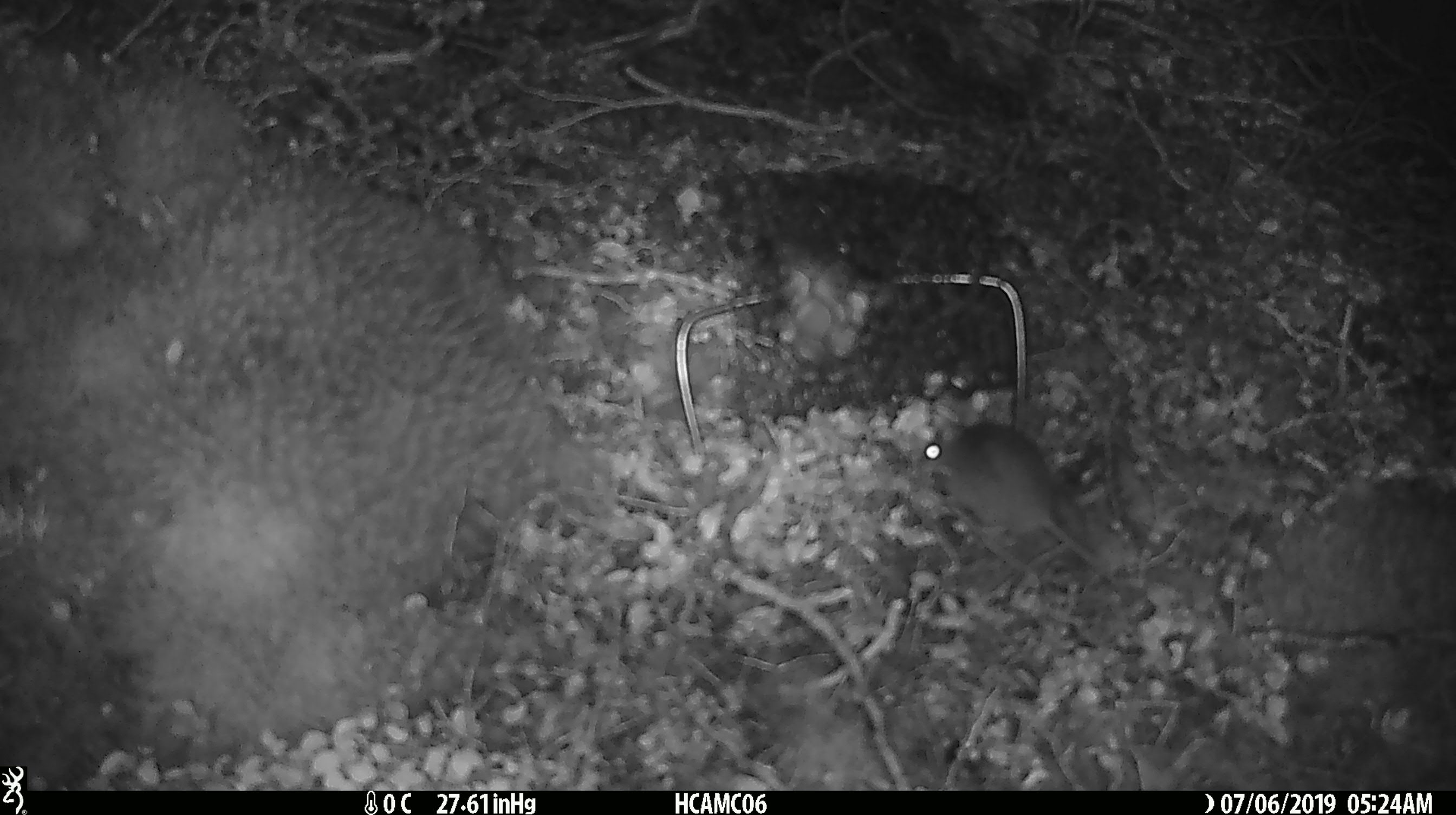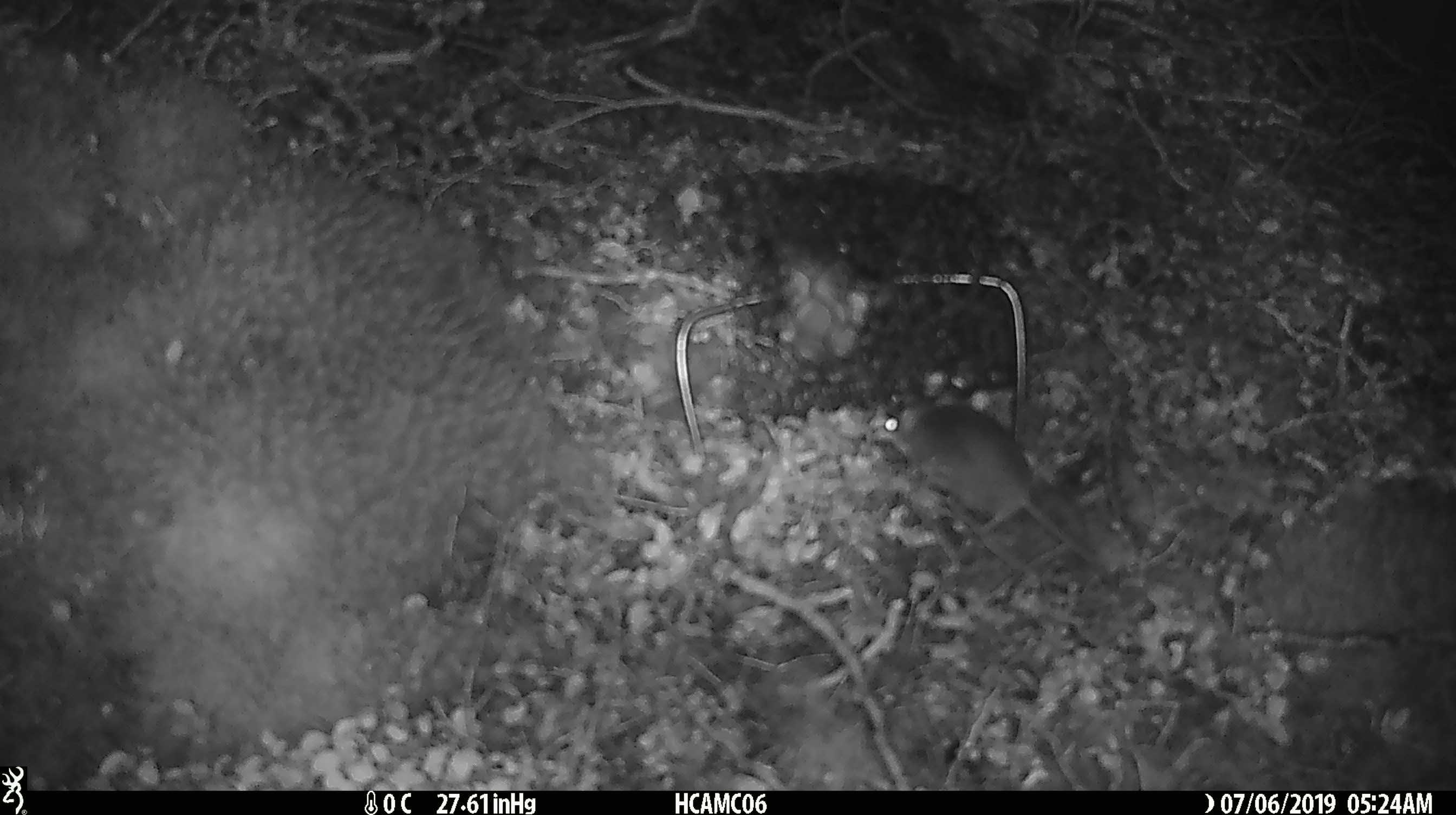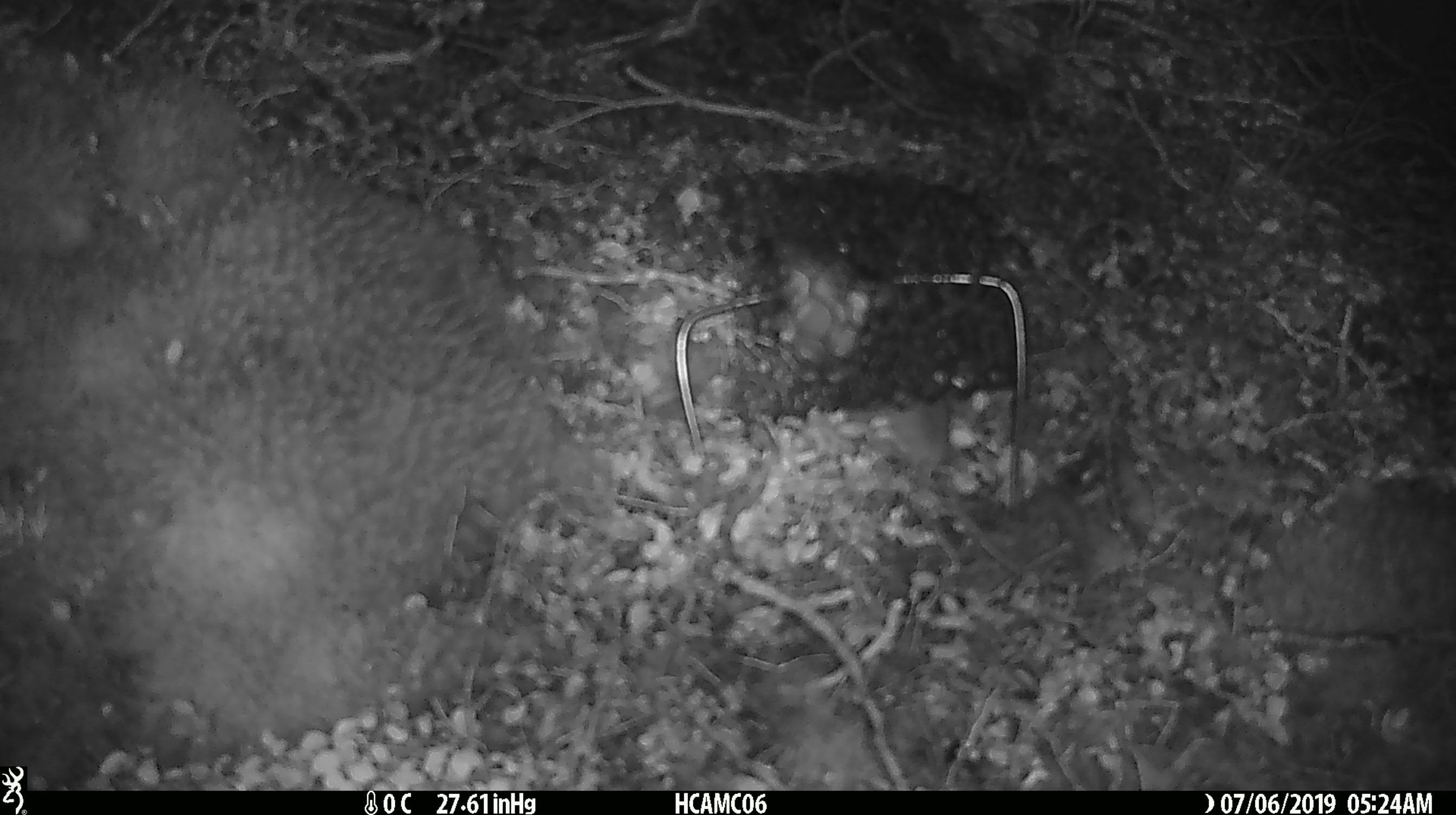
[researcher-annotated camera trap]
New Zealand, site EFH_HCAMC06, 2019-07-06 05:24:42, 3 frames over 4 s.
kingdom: Animalia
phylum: Chordata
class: Mammalia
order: Rodentia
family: Muridae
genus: Mus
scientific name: Mus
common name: mouse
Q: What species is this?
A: Mouse (Mus).